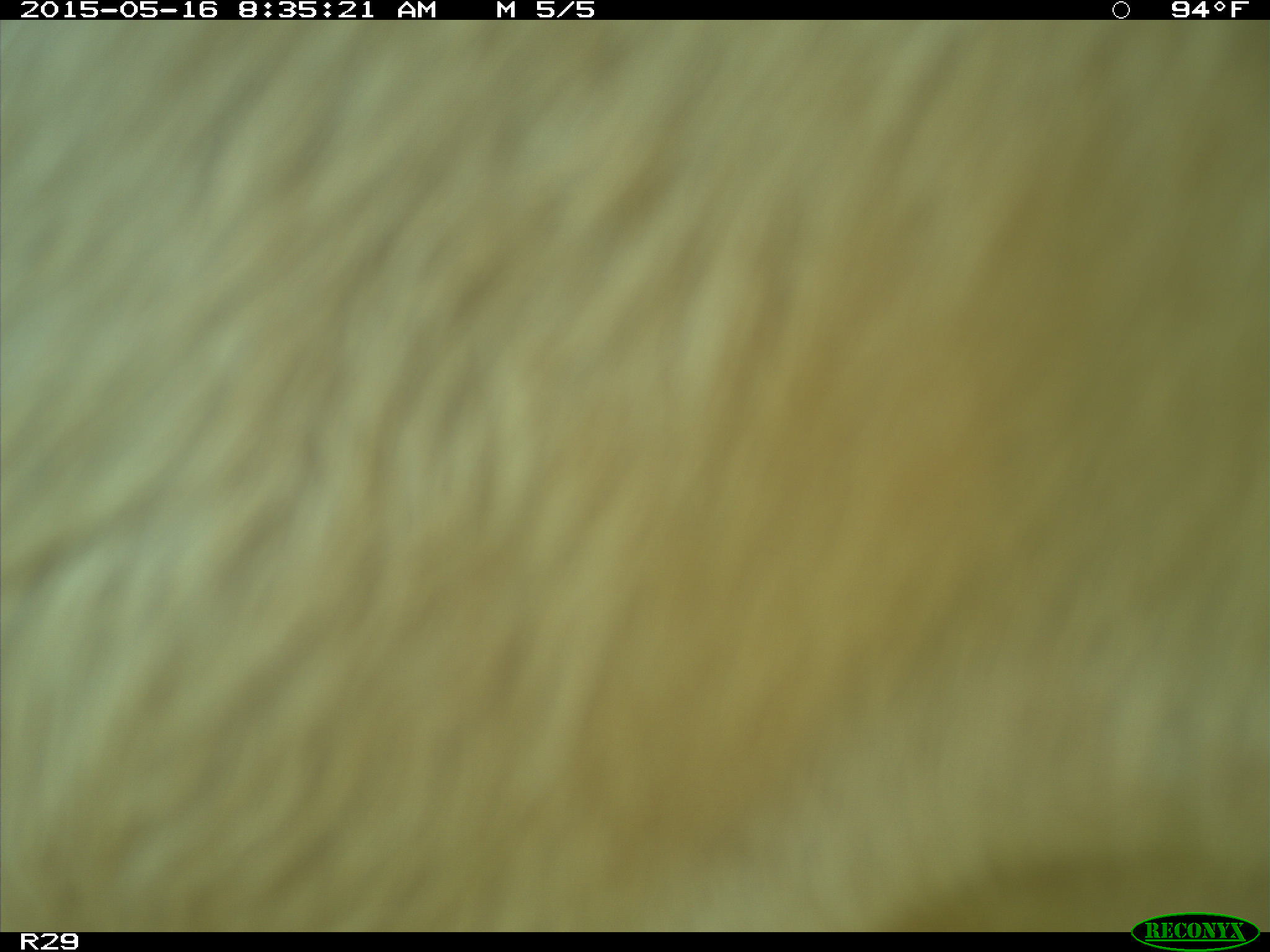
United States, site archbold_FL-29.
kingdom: Animalia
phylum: Chordata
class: Mammalia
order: Artiodactyla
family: Bovidae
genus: Bos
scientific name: Bos taurus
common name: domestic cow